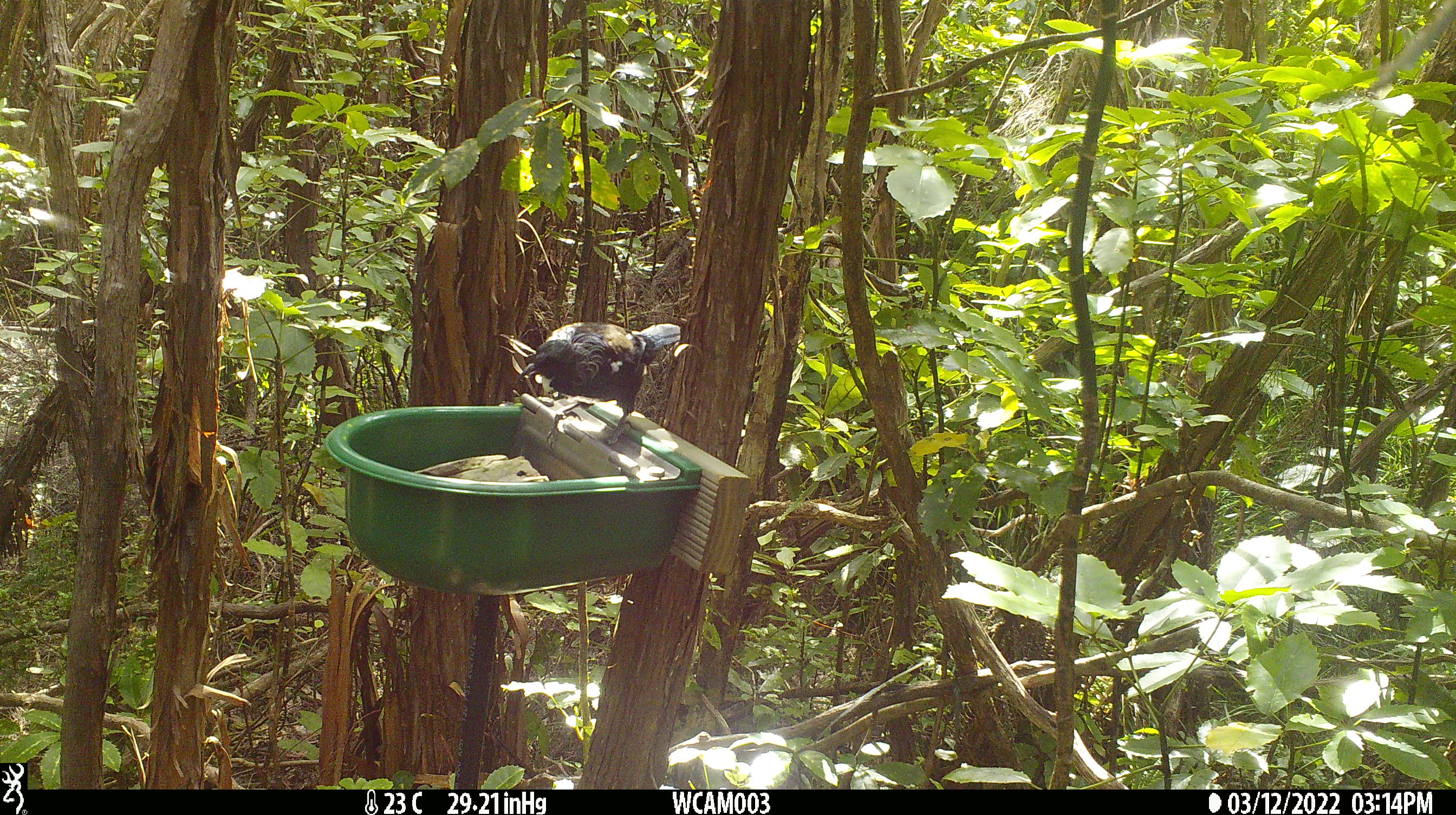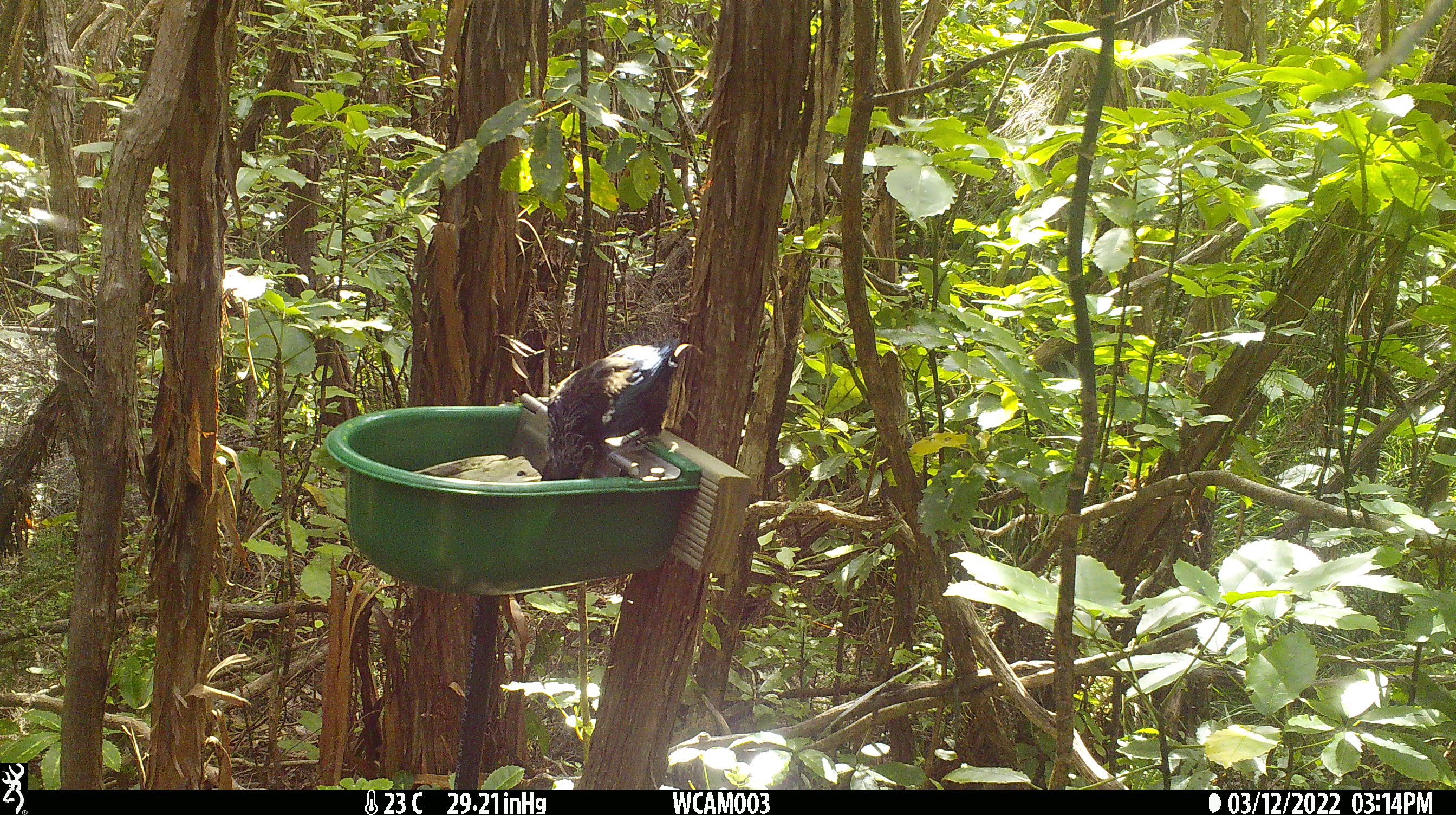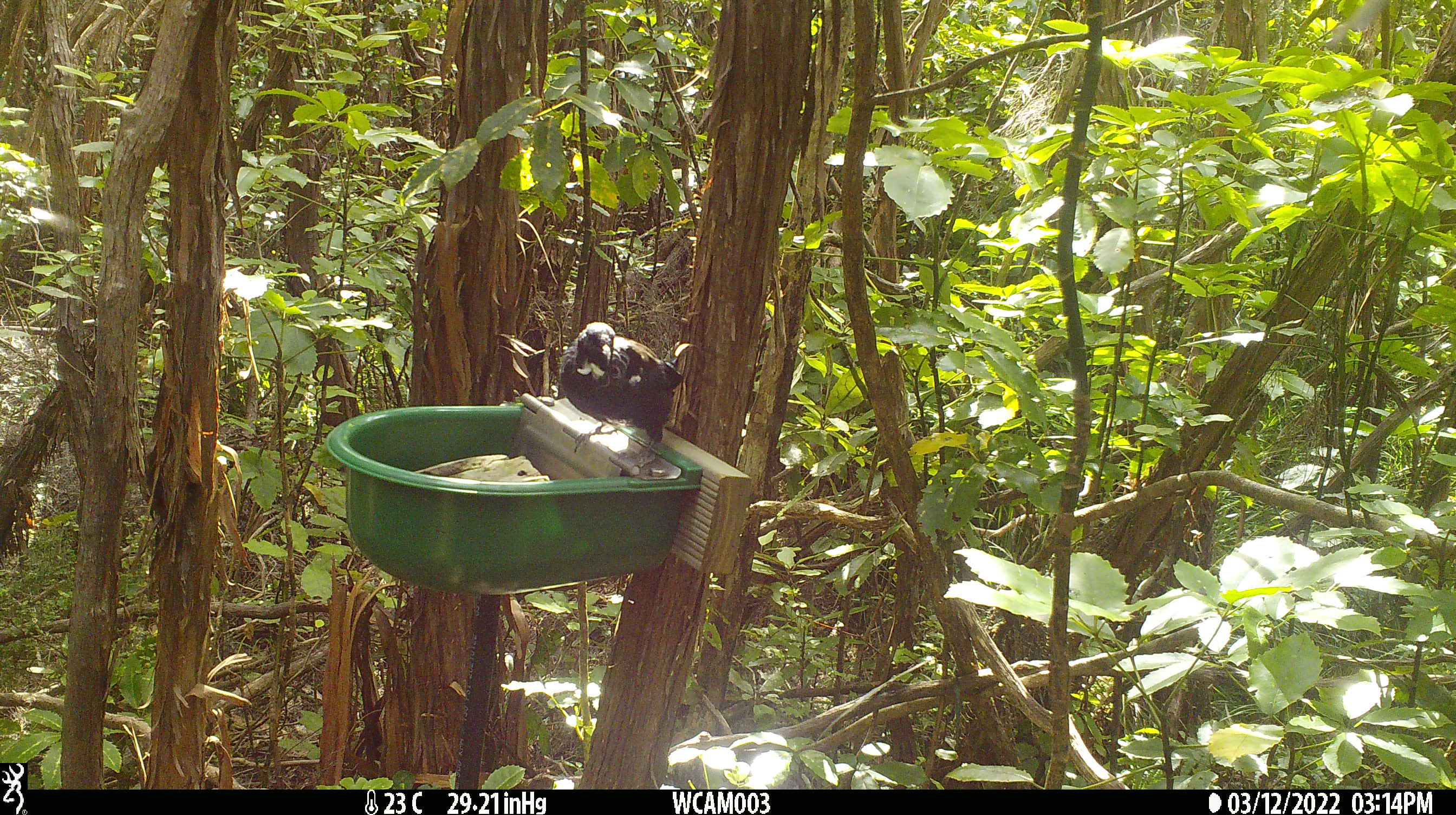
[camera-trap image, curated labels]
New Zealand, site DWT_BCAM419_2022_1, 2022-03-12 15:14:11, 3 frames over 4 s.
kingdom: Animalia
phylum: Chordata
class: Aves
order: Passeriformes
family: Meliphagidae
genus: Prosthemadera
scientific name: Prosthemadera novaeseelandiae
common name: tui